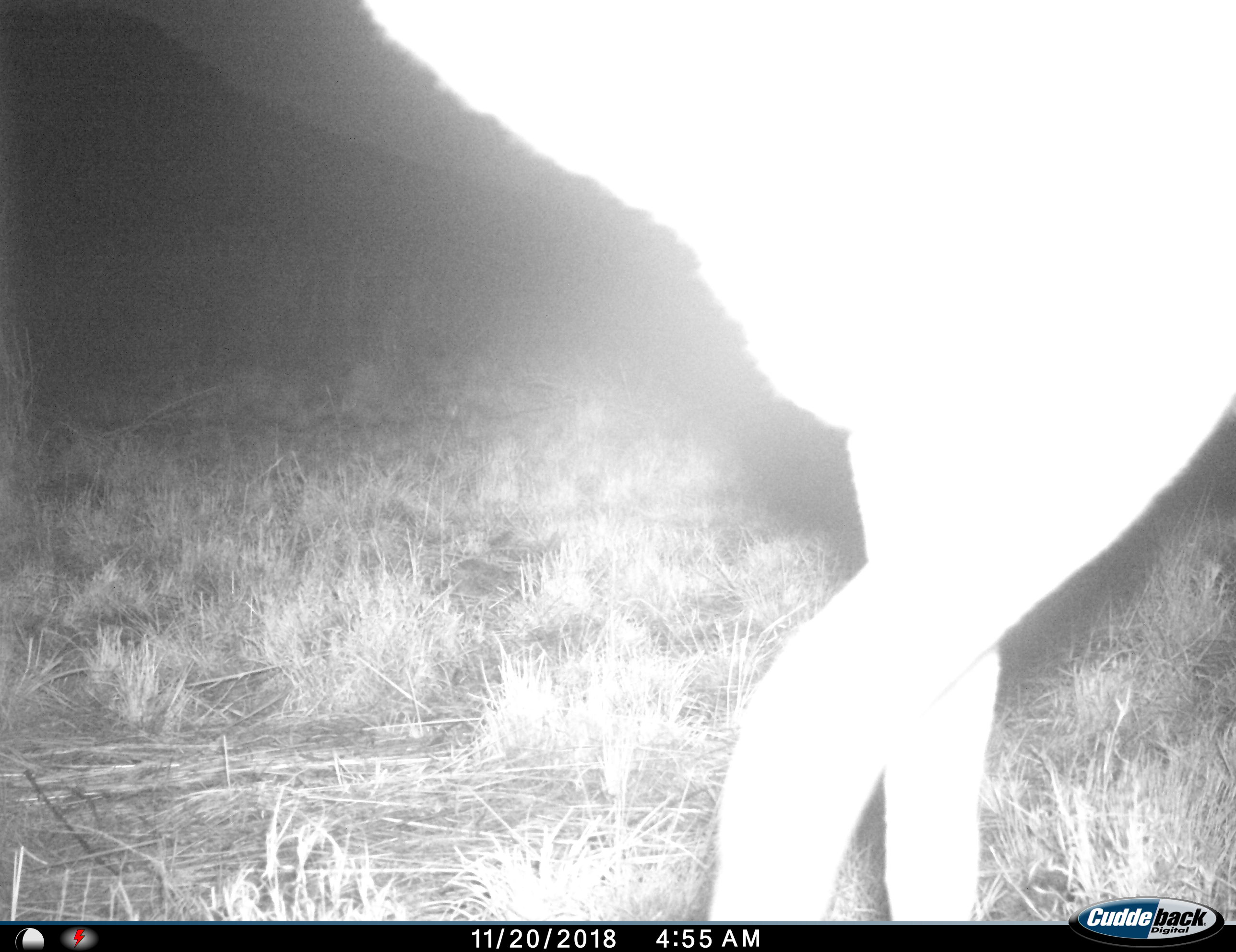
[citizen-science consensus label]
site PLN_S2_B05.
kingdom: Animalia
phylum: Chordata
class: Mammalia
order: Artiodactyla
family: Bovidae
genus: Aepyceros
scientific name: Aepyceros melampus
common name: impala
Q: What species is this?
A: Impala (Aepyceros melampus).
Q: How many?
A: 1.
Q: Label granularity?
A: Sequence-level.